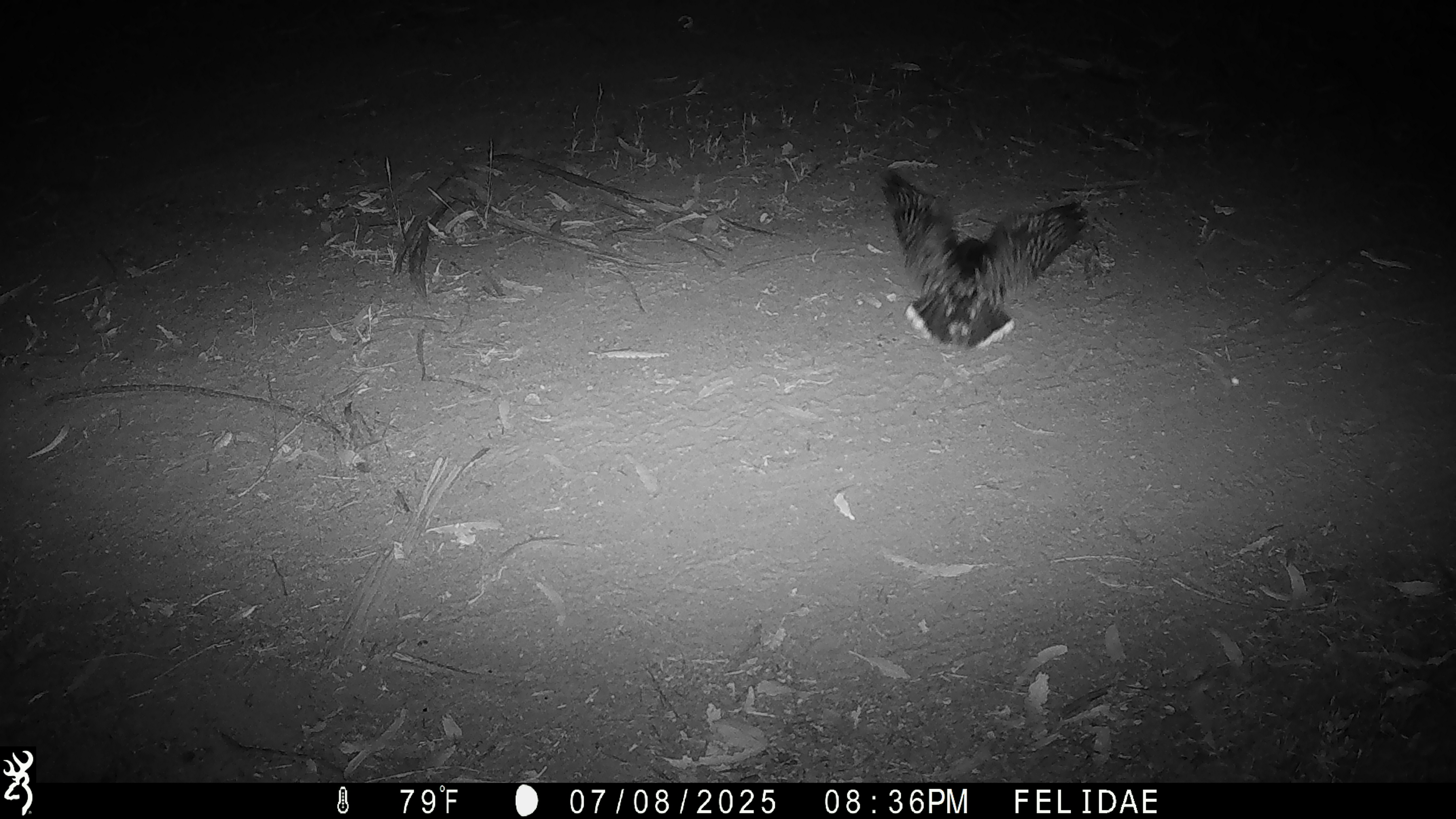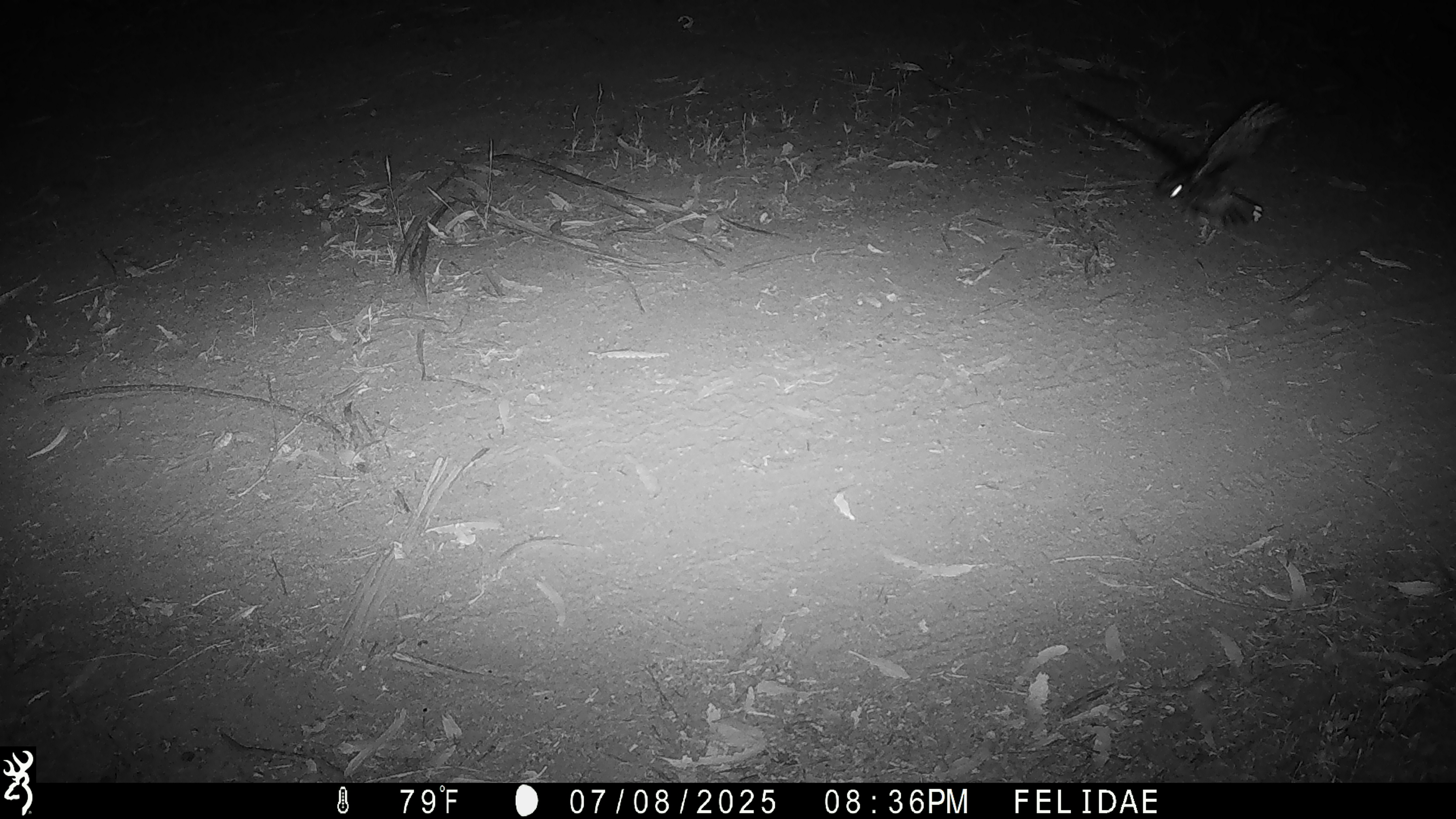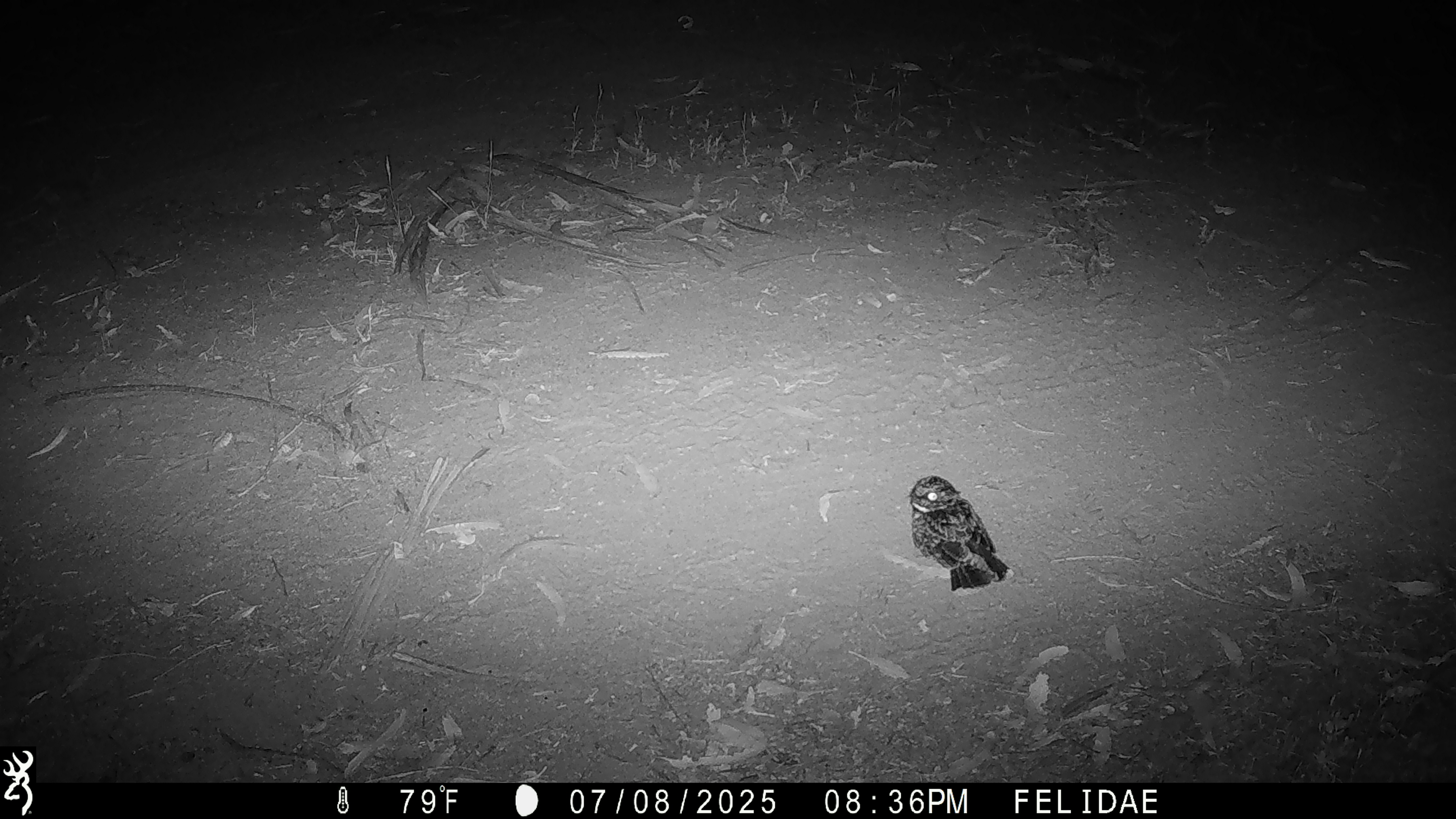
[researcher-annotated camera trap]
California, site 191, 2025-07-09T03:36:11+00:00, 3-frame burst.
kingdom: Animalia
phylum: Chordata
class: Aves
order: Caprimulgiformes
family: Caprimulgidae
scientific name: Caprimulgidae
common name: nightjar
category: unknown nightjar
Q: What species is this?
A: Unknown nightjar (nightjar) (Caprimulgidae).